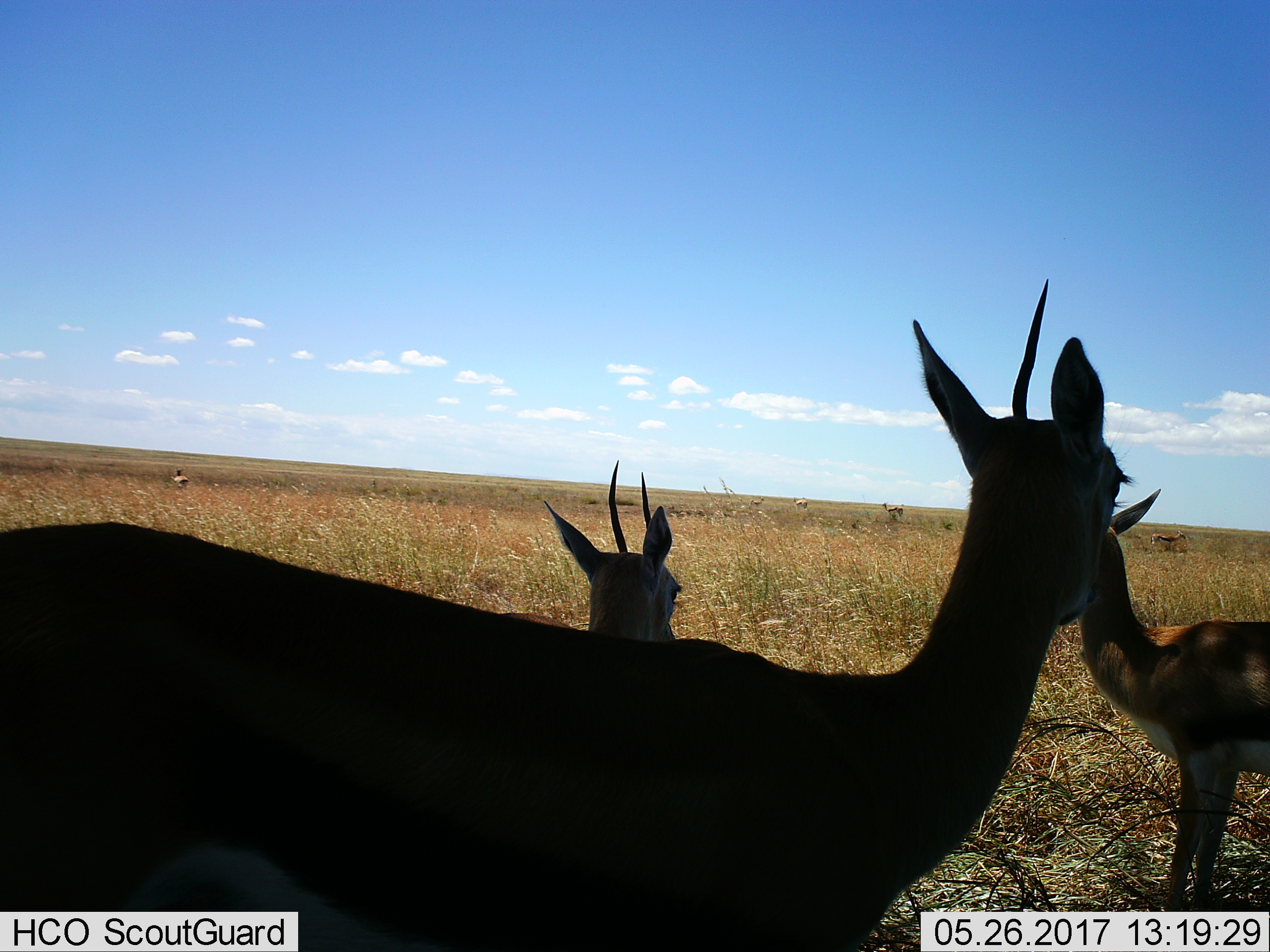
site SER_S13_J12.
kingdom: Animalia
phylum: Chordata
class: Mammalia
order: Artiodactyla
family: Bovidae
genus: Eudorcas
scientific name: Eudorcas thomsonii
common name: thomson's gazelle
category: gazellethomsons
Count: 8.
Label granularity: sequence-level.